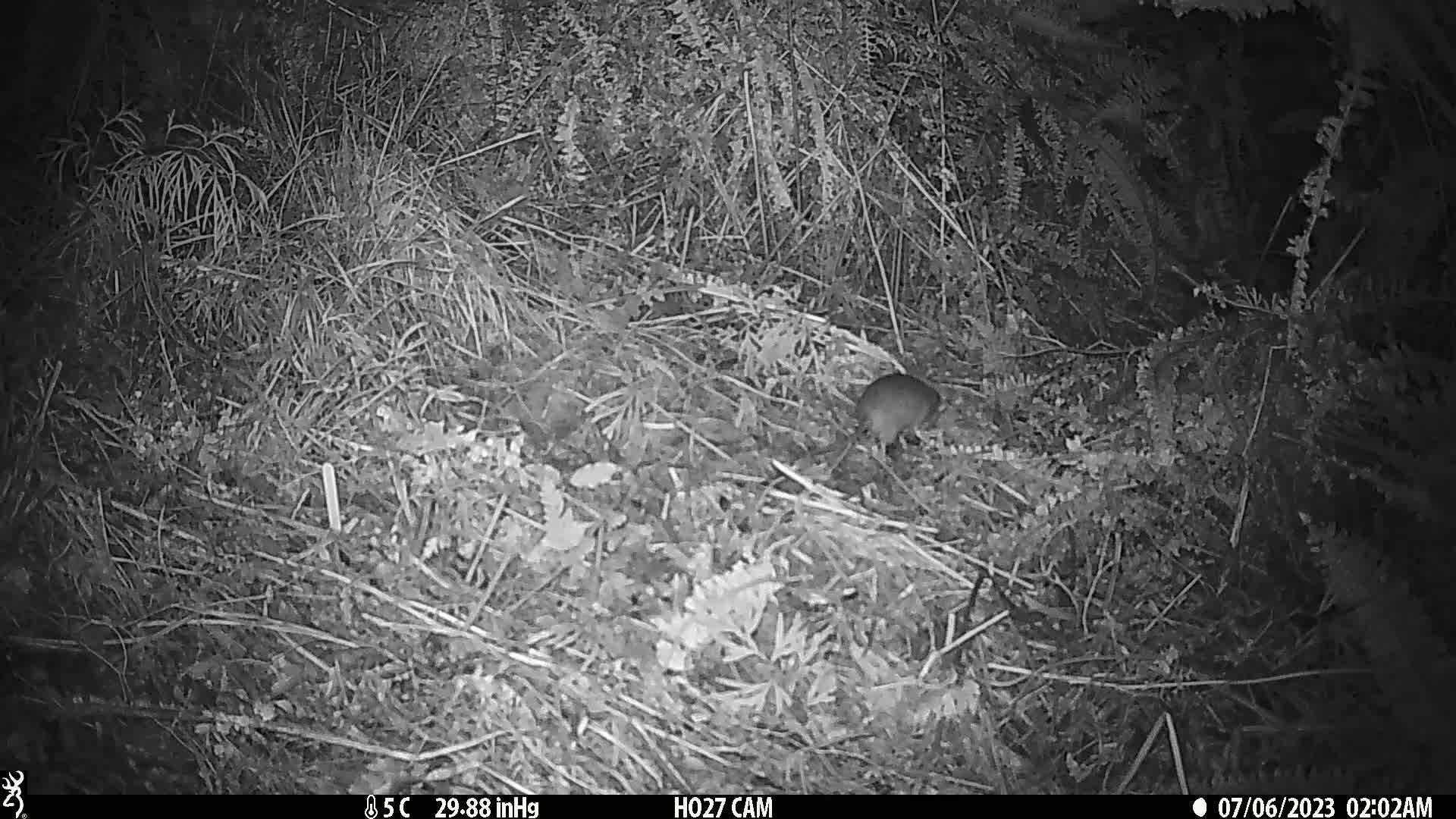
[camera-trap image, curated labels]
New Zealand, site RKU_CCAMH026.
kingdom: Animalia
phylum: Chordata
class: Mammalia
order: Rodentia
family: Muridae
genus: Rattus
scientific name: Rattus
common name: rat